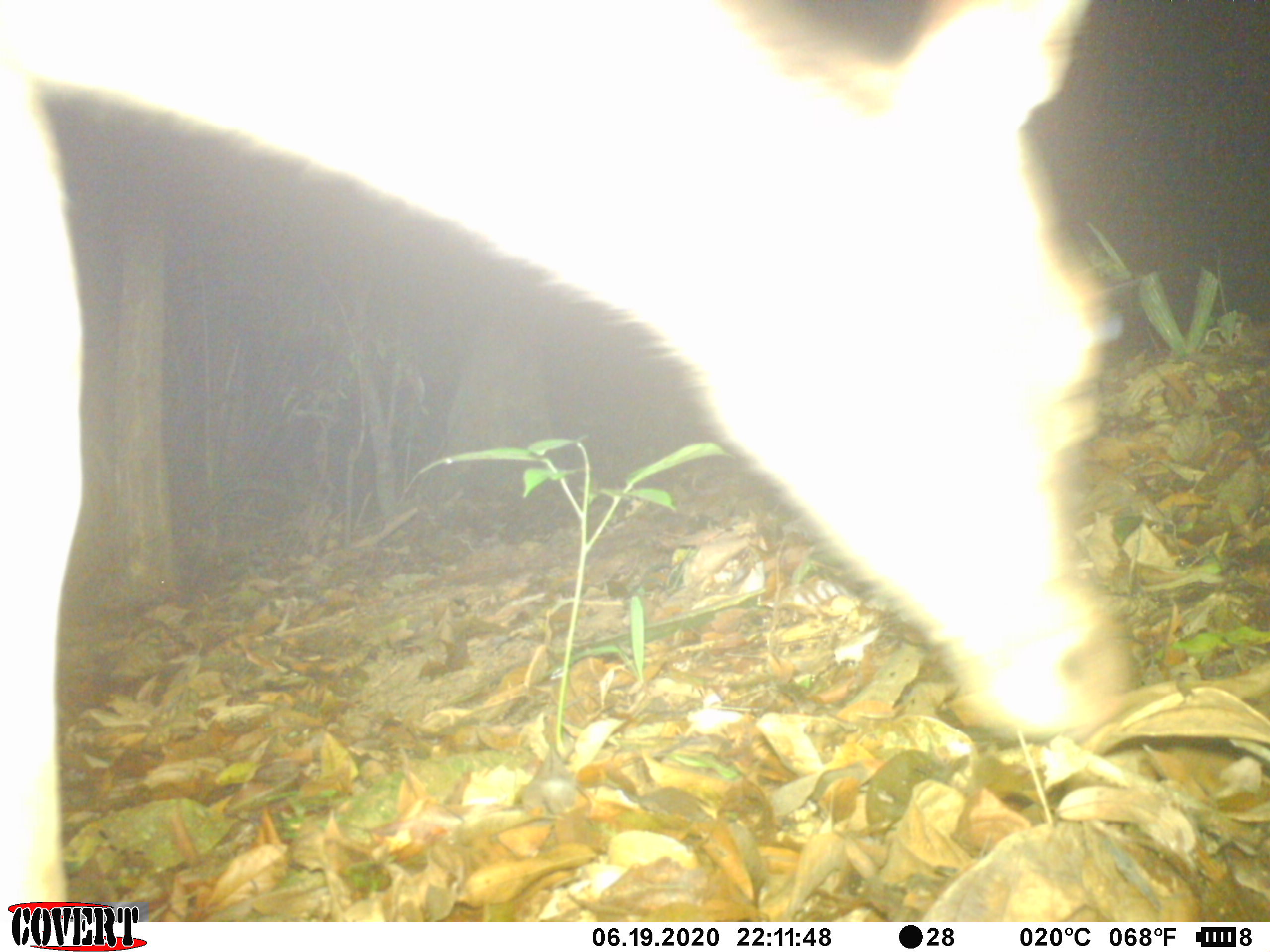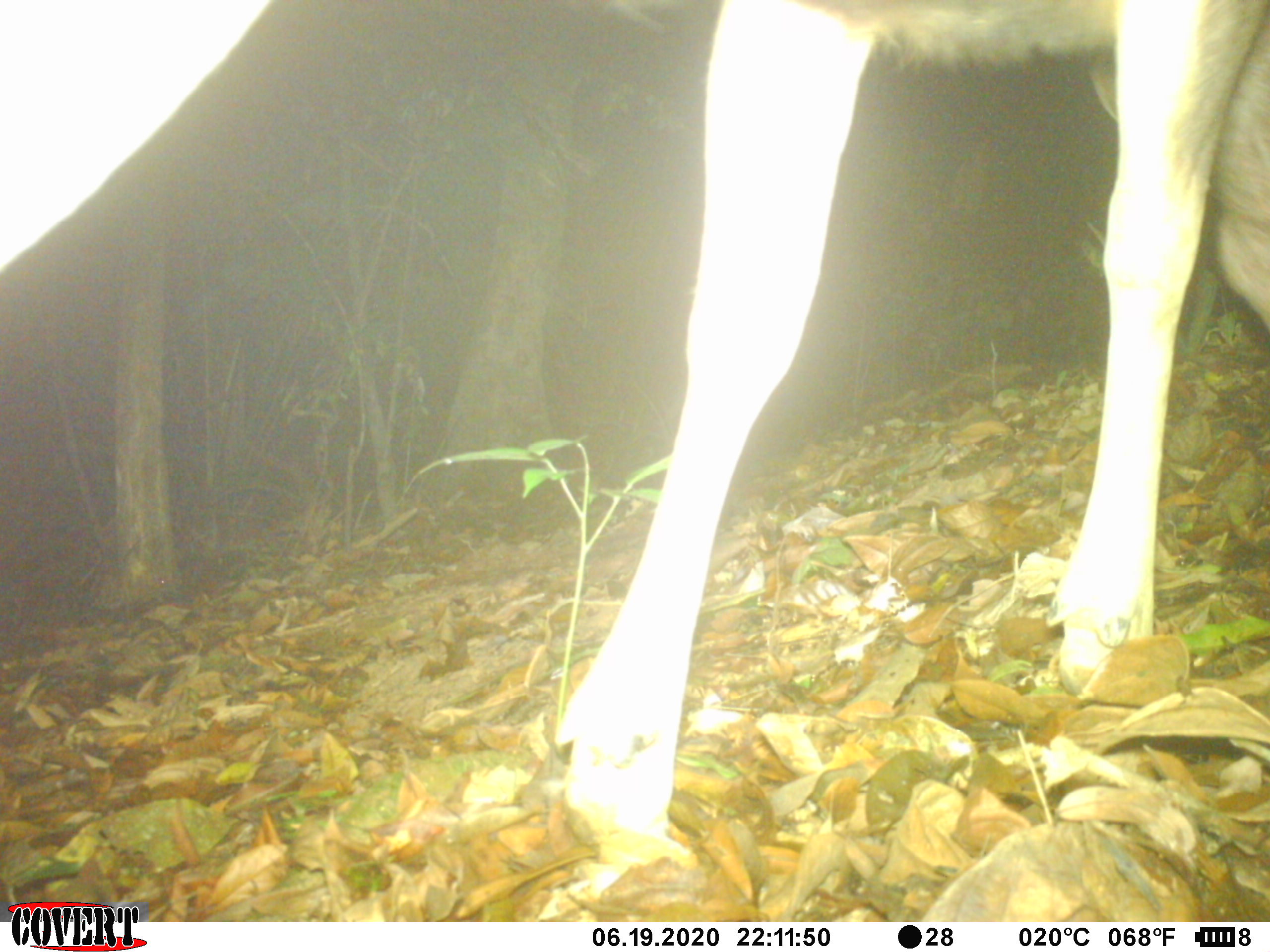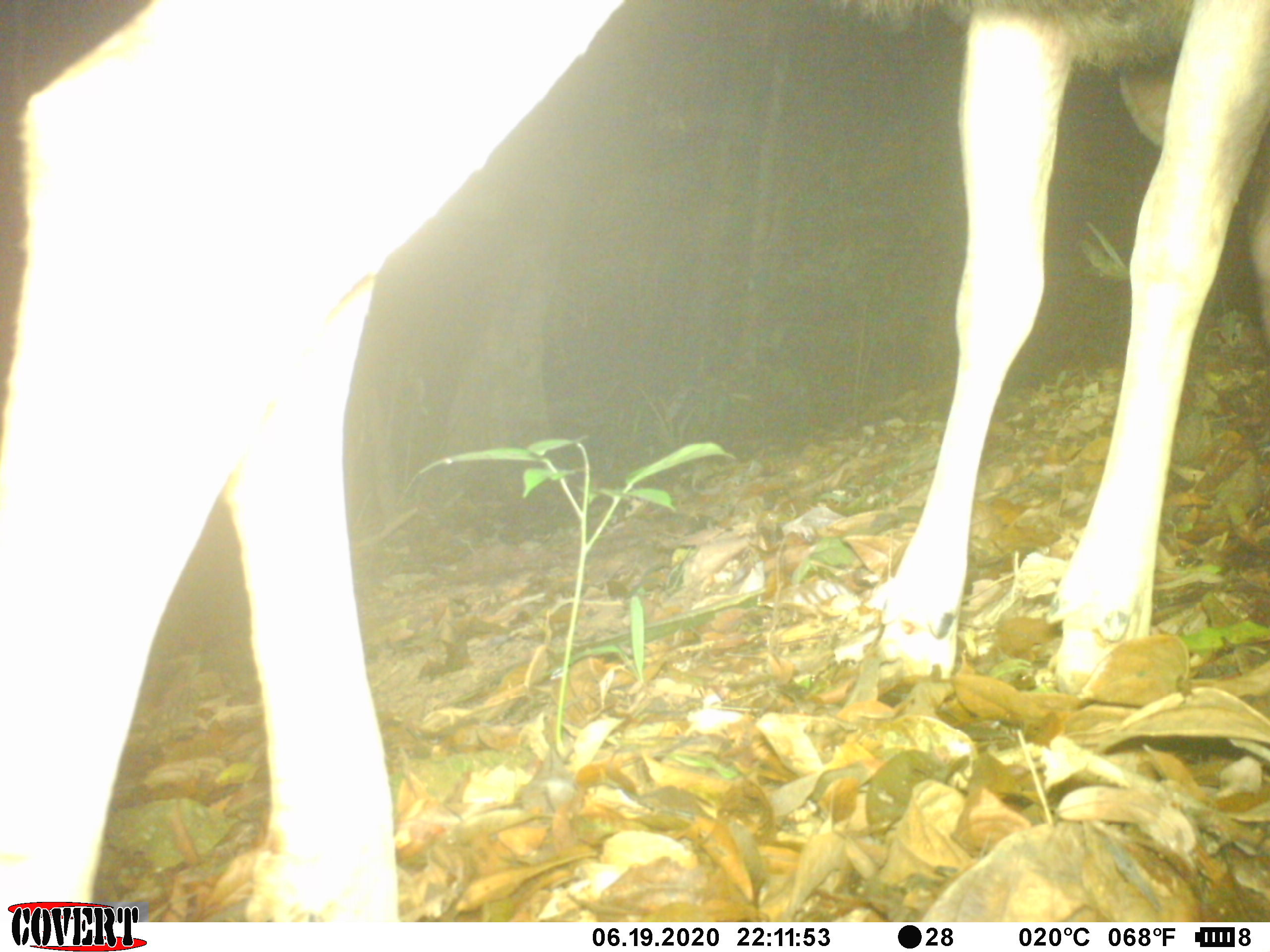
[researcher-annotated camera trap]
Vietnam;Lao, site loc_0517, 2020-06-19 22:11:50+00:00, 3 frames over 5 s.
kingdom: Animalia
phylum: Chordata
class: Mammalia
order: Artiodactyla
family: Cervidae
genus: Rusa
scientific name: Rusa unicolor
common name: sambar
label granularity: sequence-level